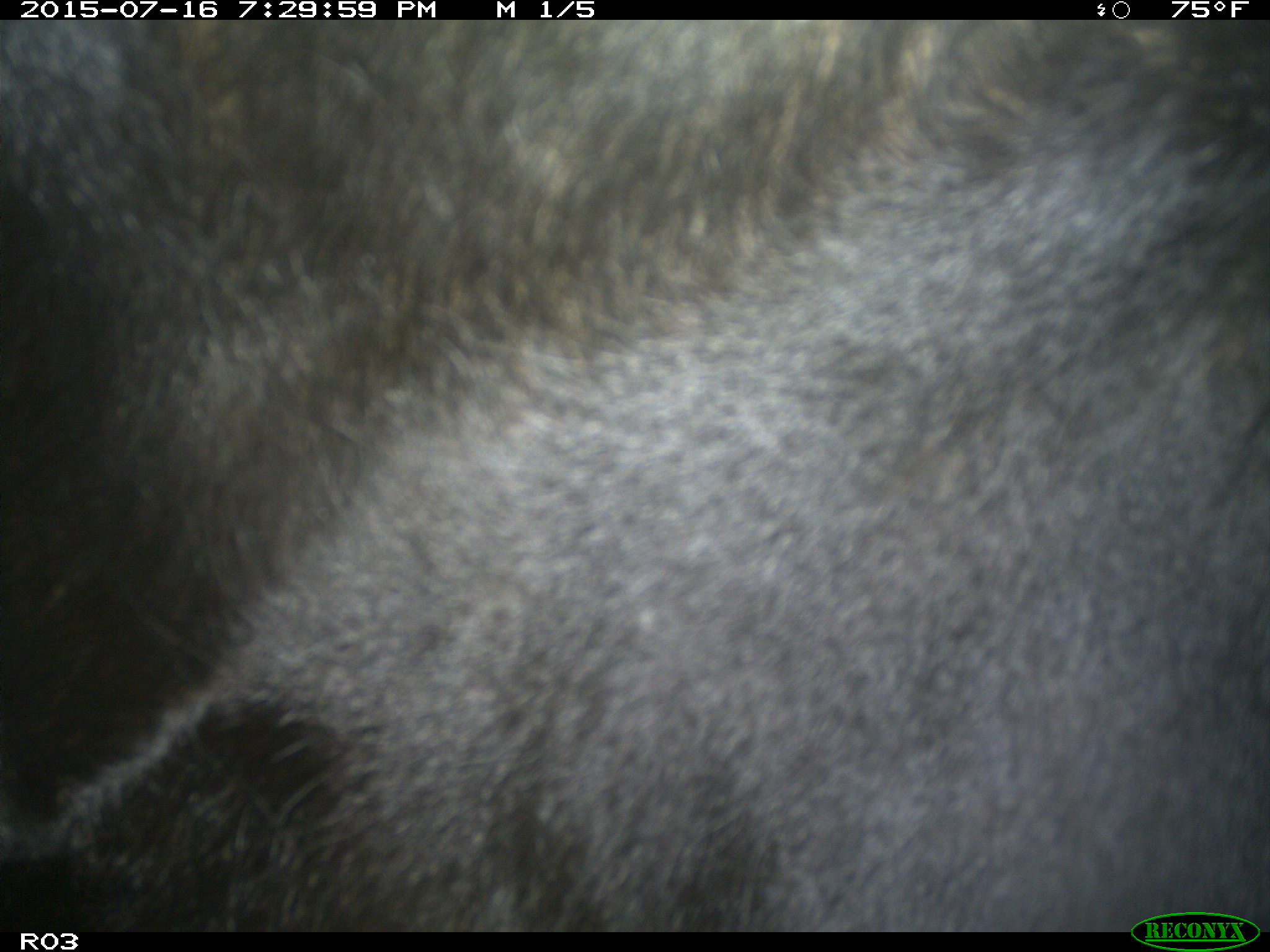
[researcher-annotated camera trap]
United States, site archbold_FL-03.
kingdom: Animalia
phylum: Chordata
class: Mammalia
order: Artiodactyla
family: Bovidae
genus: Bos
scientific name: Bos taurus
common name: domestic cow